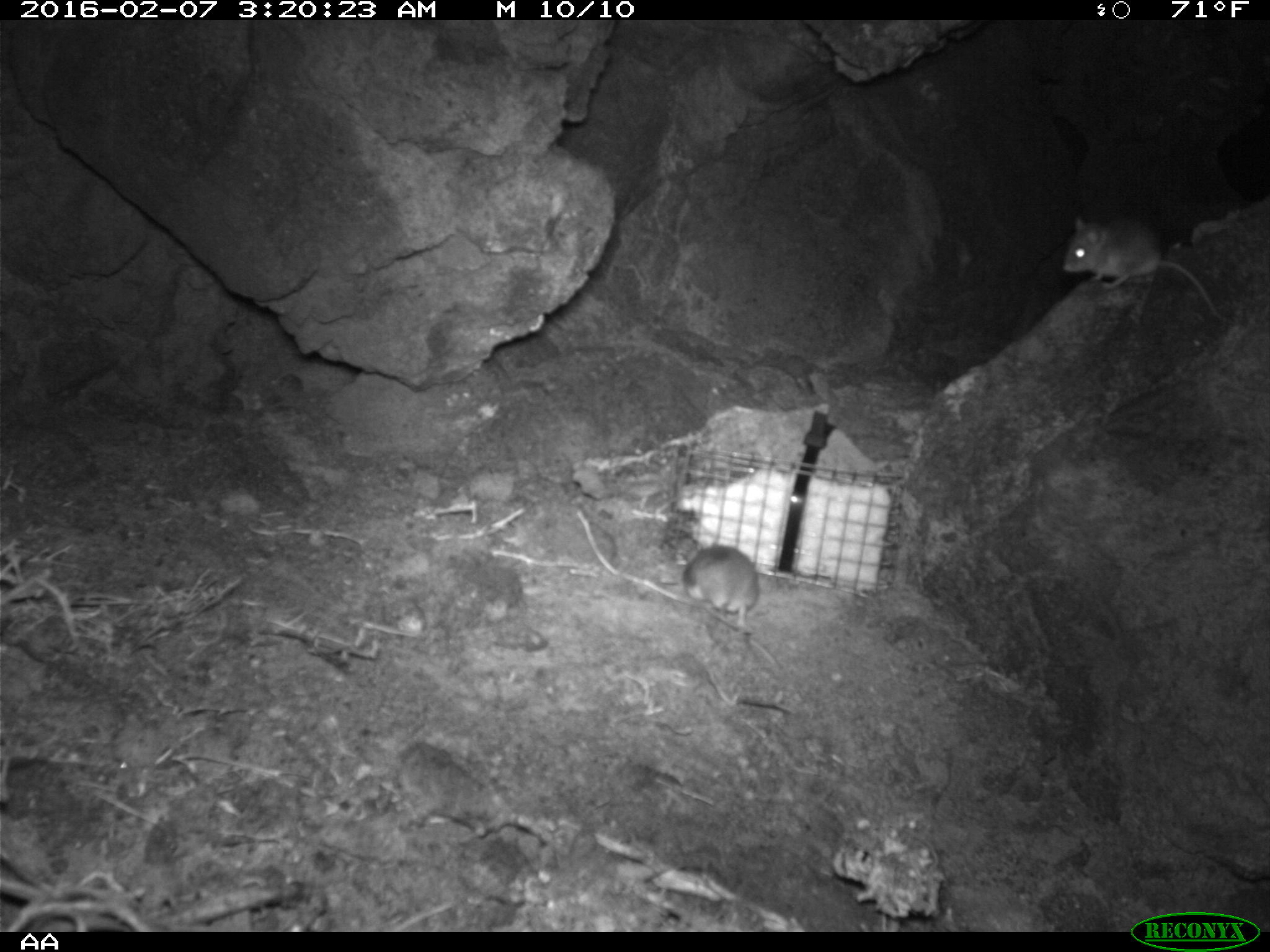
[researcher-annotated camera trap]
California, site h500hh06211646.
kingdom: Animalia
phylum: Chordata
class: Mammalia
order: Rodentia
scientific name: Rodentia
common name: rodent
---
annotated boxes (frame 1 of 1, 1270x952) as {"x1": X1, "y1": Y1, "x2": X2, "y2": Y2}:
rodent: {"x1": 1060, "y1": 214, "x2": 1230, "y2": 327}; {"x1": 684, "y1": 544, "x2": 760, "y2": 625}